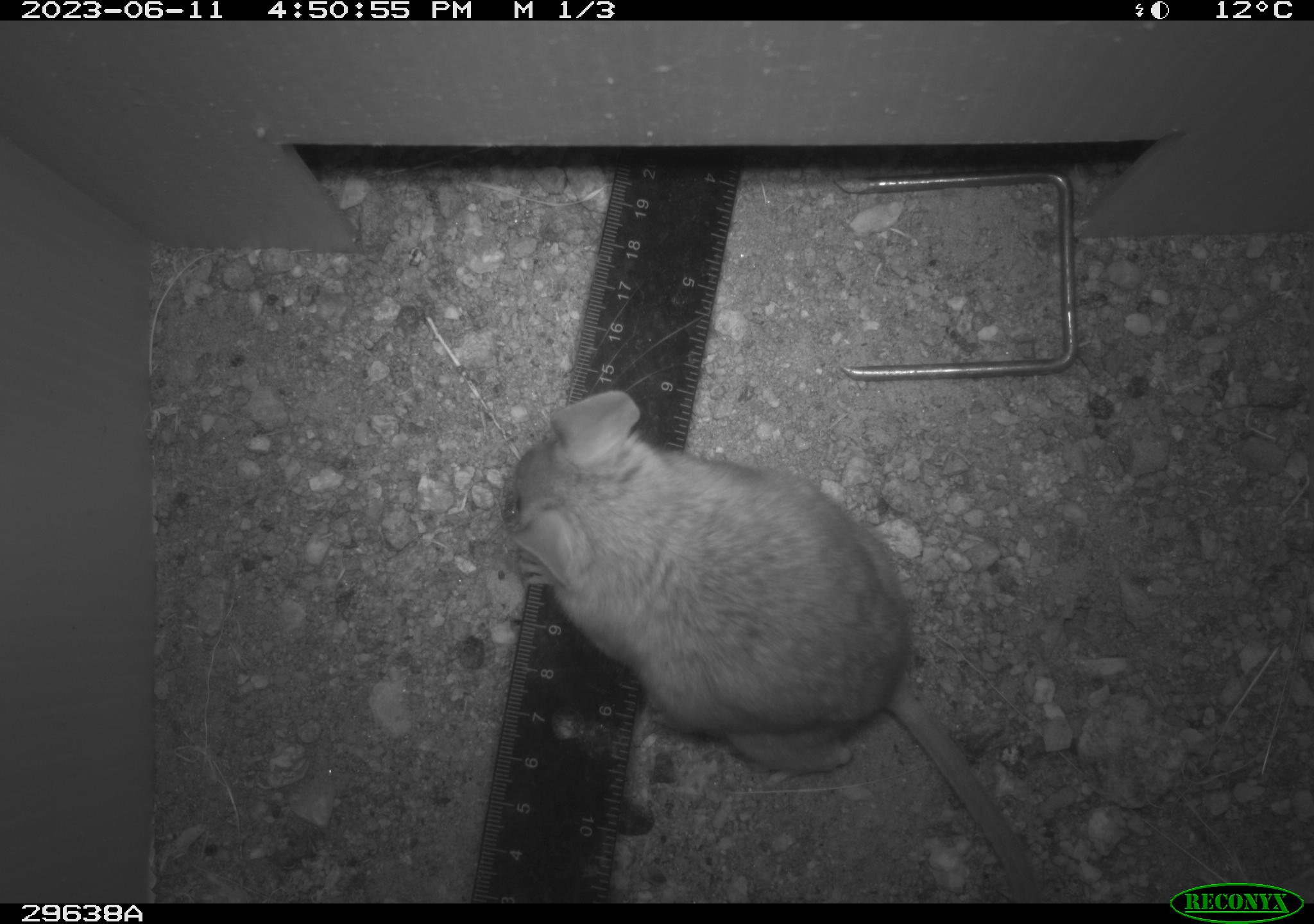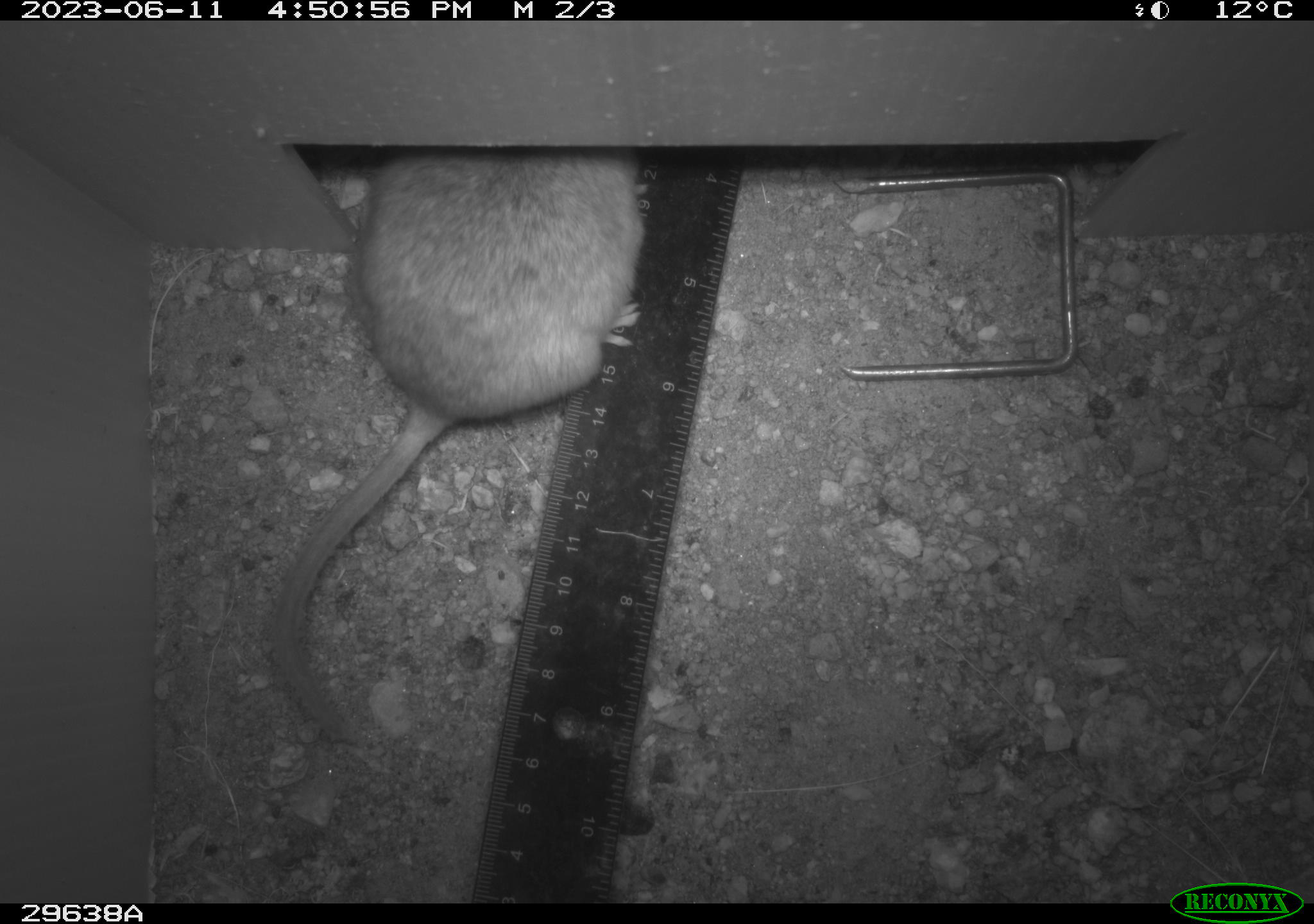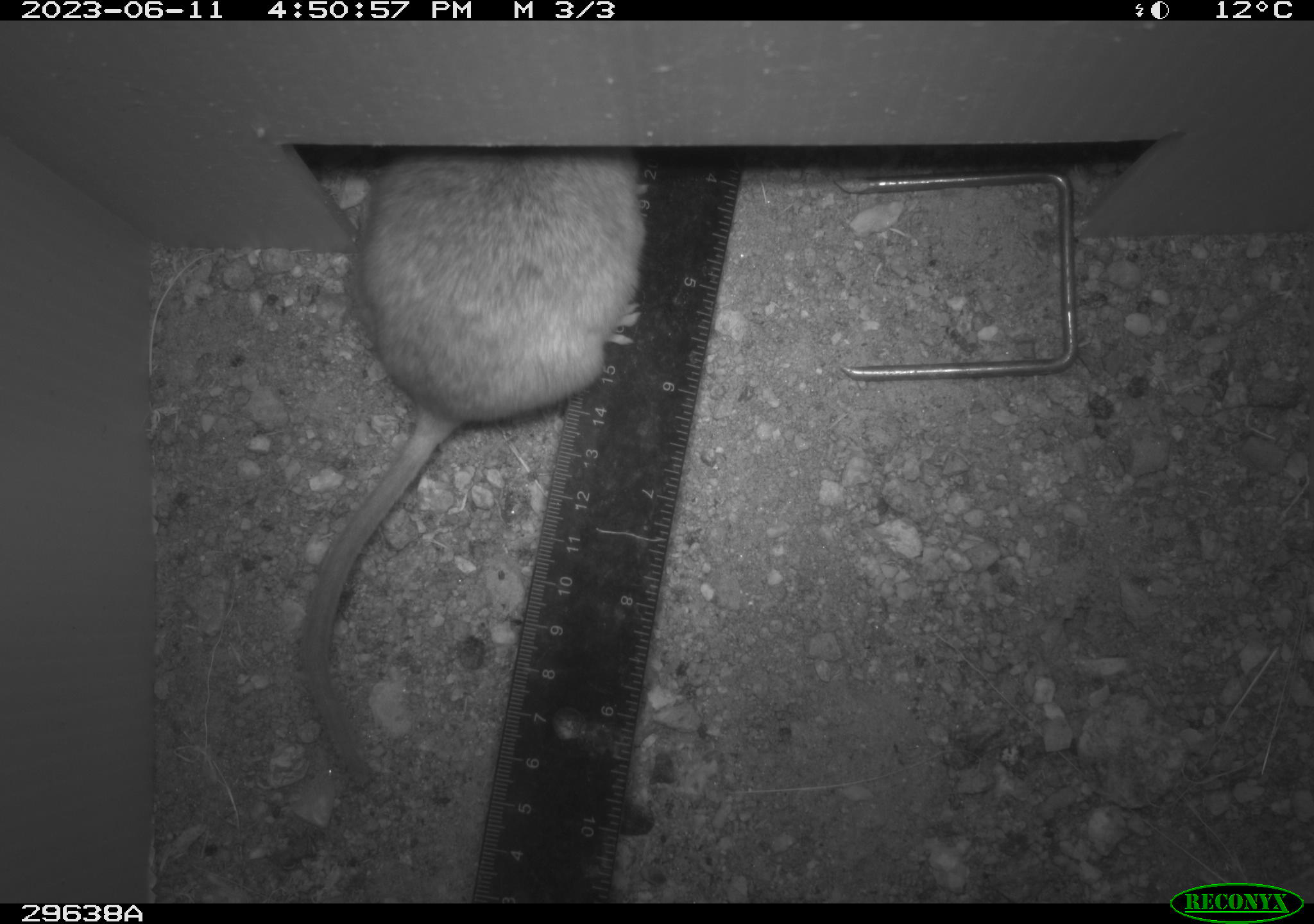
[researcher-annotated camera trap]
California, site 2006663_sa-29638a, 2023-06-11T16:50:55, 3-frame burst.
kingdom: Animalia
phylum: Chordata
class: Mammalia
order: Rodentia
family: Cricetidae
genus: Neotoma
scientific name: Neotoma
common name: pack rat or woodrat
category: neotoma species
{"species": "neotoma species (pack rat or woodrat) (Neotoma)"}